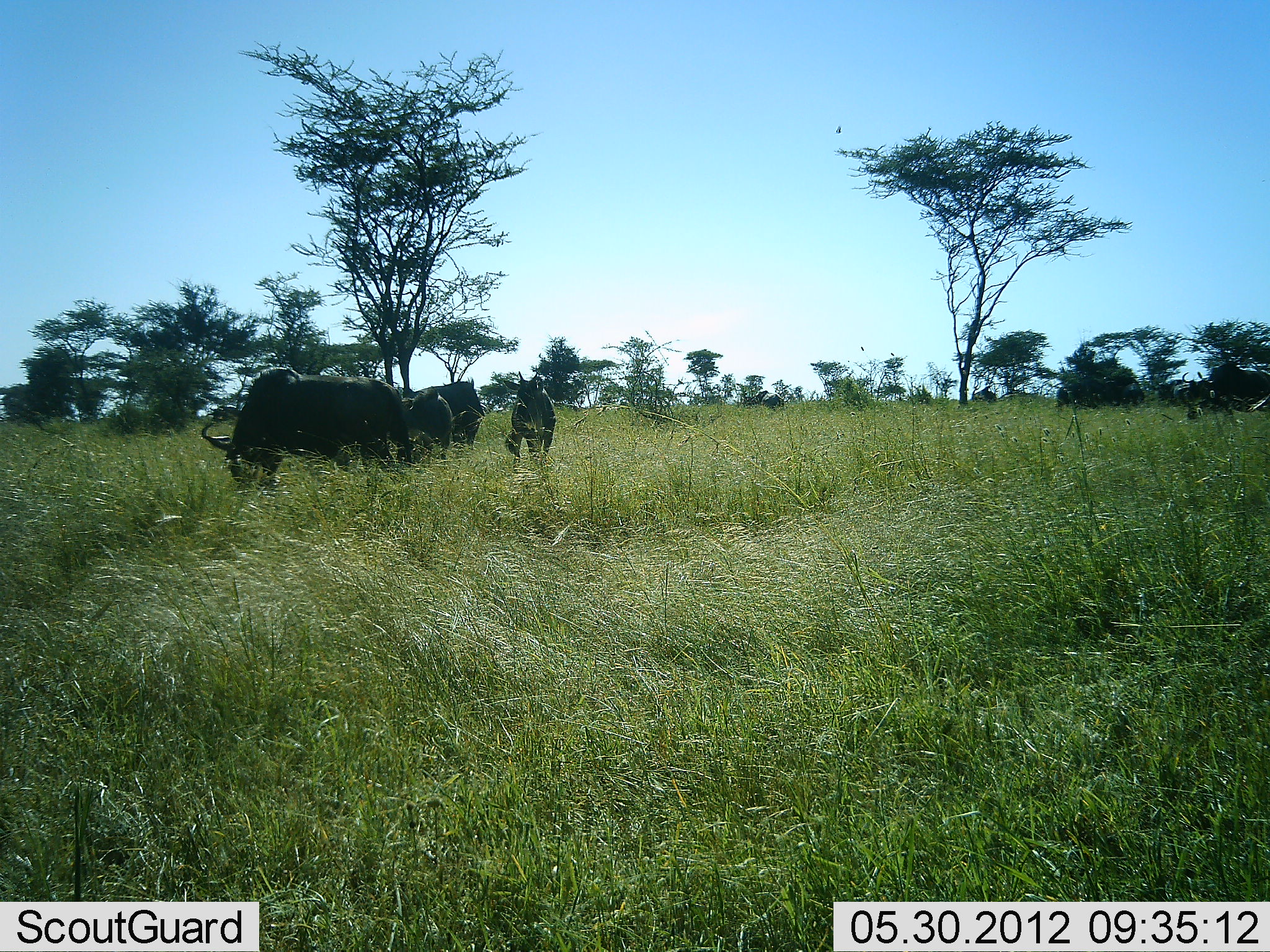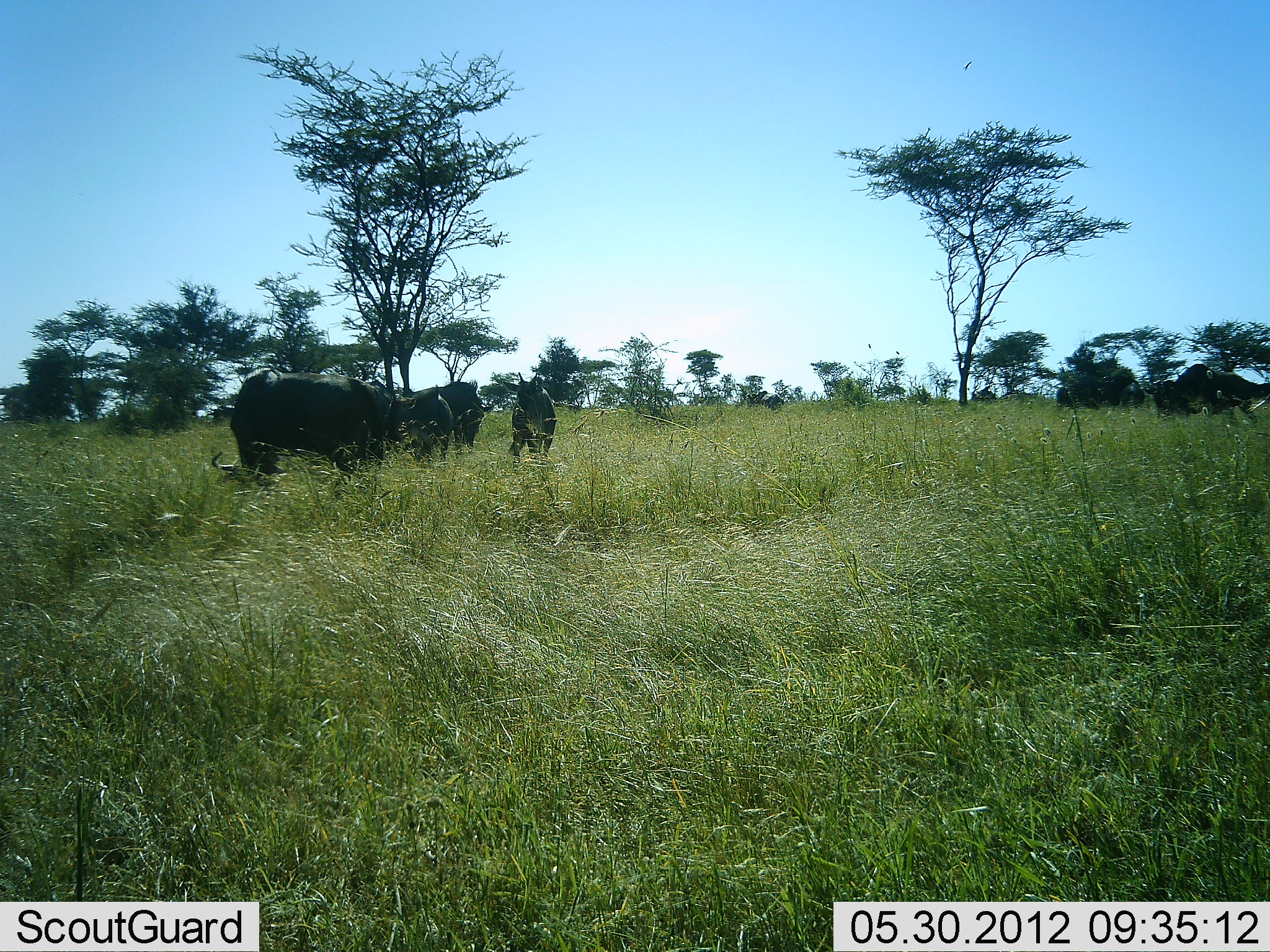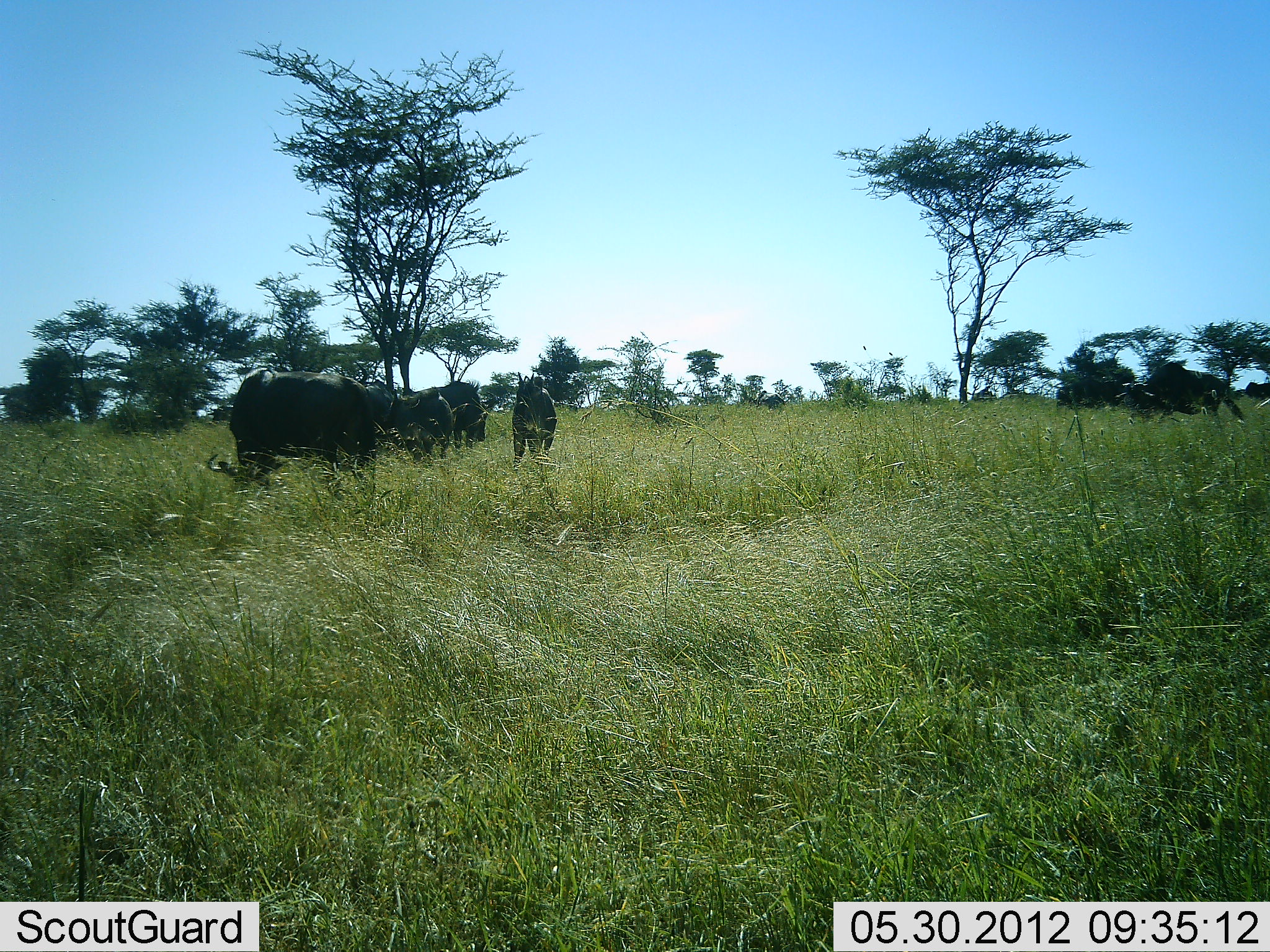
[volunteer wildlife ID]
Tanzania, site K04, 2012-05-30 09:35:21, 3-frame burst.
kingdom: Animalia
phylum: Chordata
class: Mammalia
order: Artiodactyla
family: Bovidae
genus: Connochaetes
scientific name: Connochaetes taurinus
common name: blue wildebeest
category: wildebeest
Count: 5.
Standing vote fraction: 45%.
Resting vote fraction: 0%.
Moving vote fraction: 64%.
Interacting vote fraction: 0%.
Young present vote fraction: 0%.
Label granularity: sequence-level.